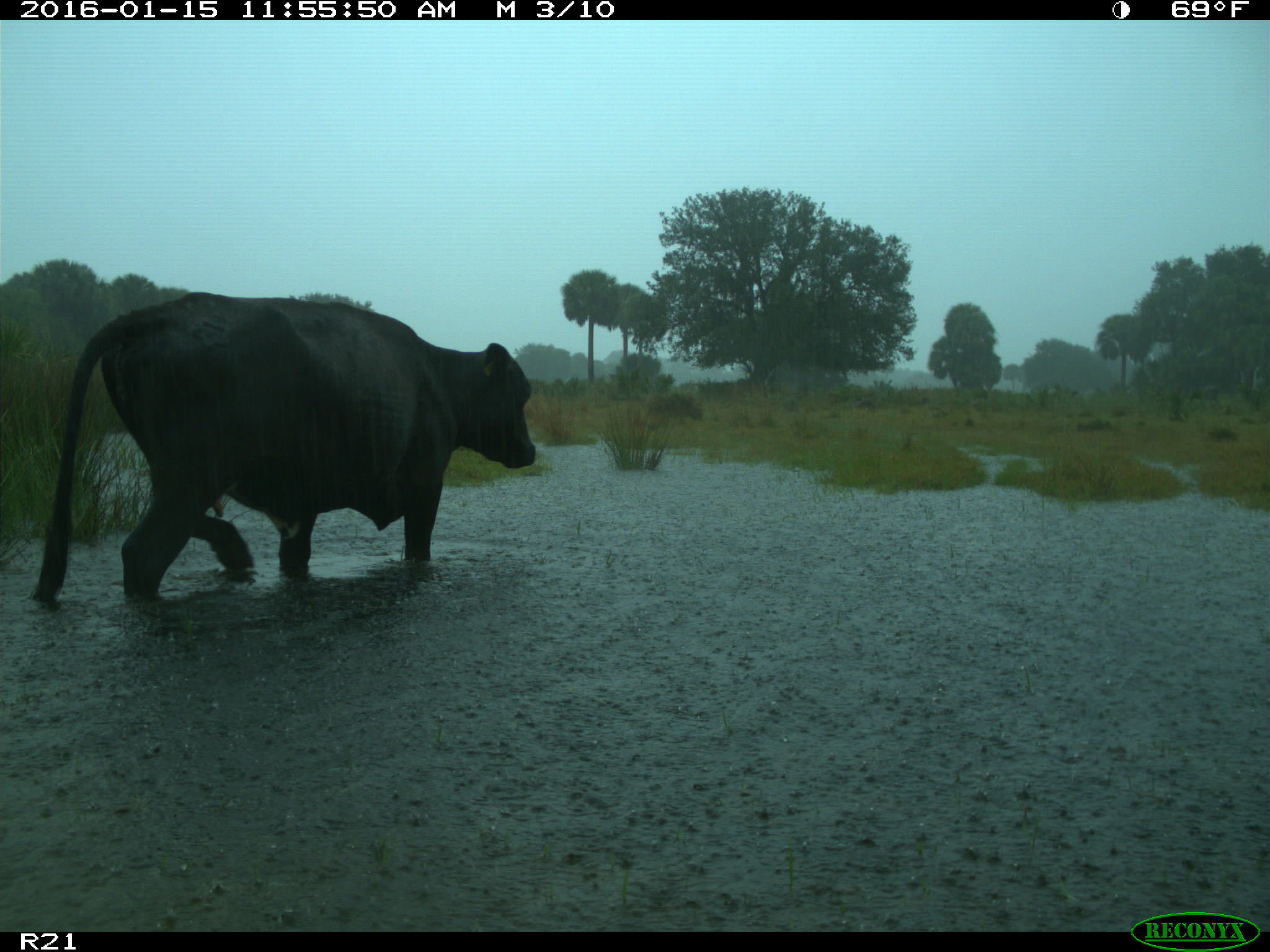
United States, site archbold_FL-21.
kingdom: Animalia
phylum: Chordata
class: Mammalia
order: Artiodactyla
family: Bovidae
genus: Bos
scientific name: Bos taurus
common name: domestic cow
Bos taurus (domestic cow).